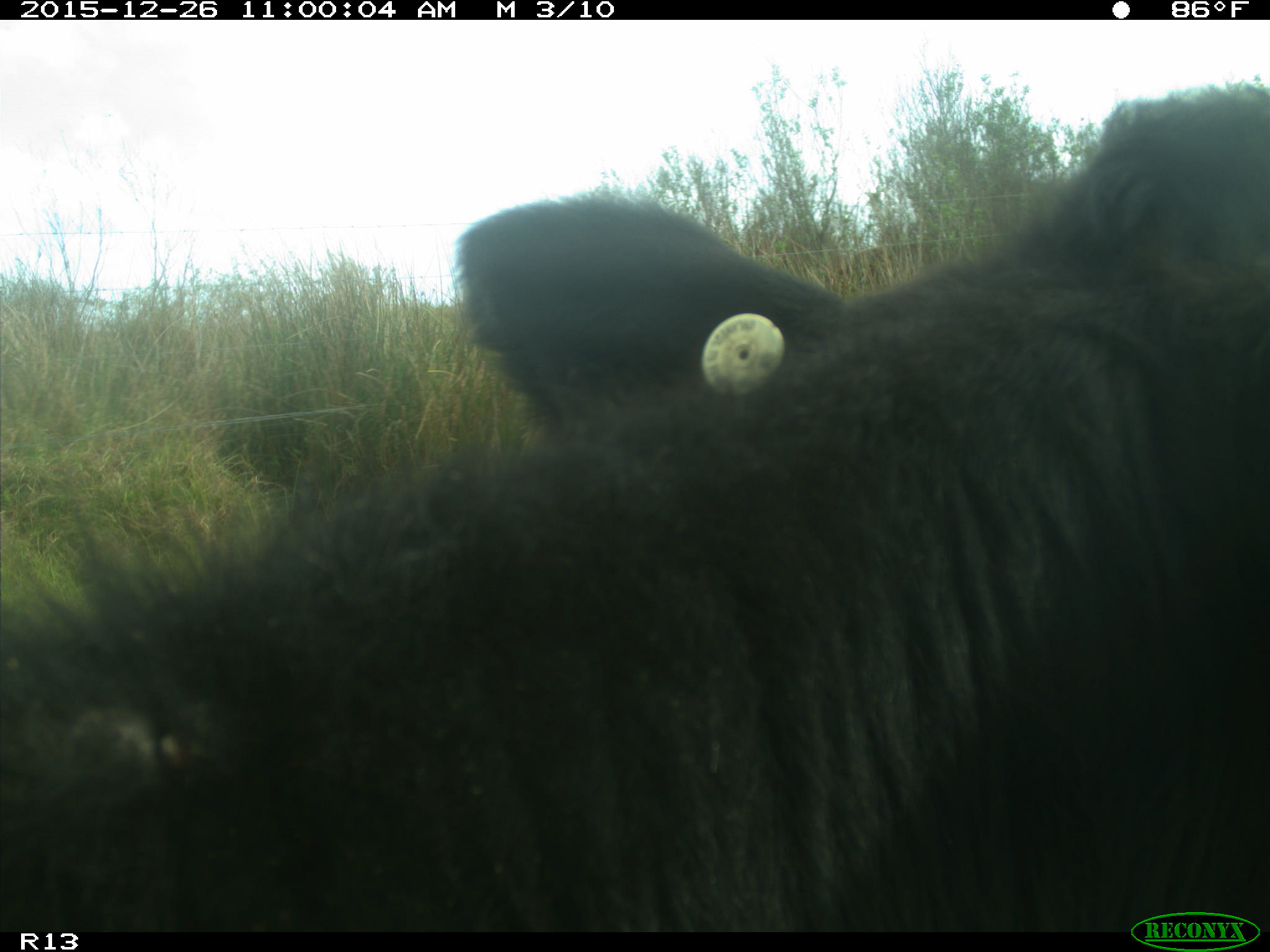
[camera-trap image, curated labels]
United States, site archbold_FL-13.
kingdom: Animalia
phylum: Chordata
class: Mammalia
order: Artiodactyla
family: Bovidae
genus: Bos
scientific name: Bos taurus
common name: domestic cow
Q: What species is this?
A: Bos taurus (domestic cow).